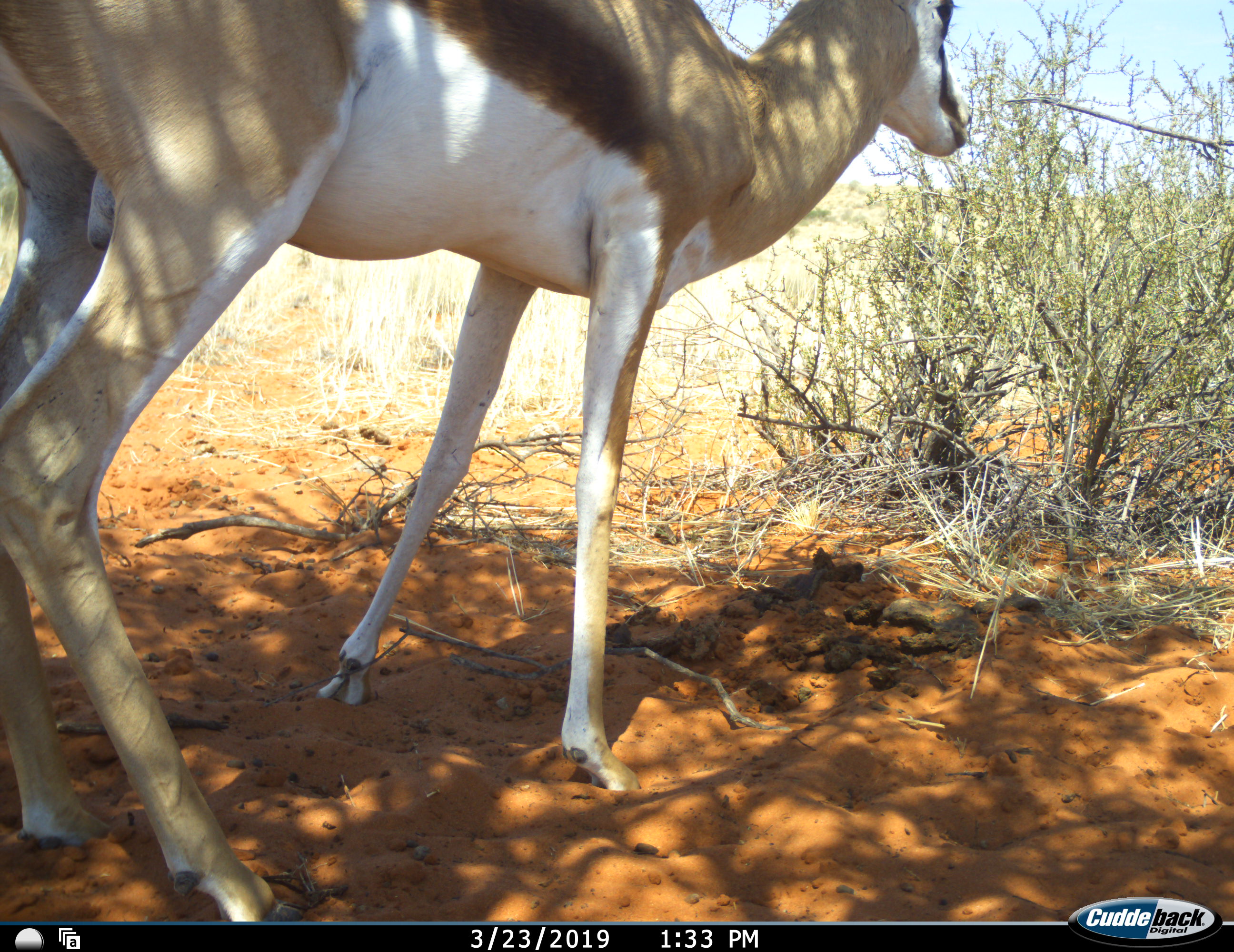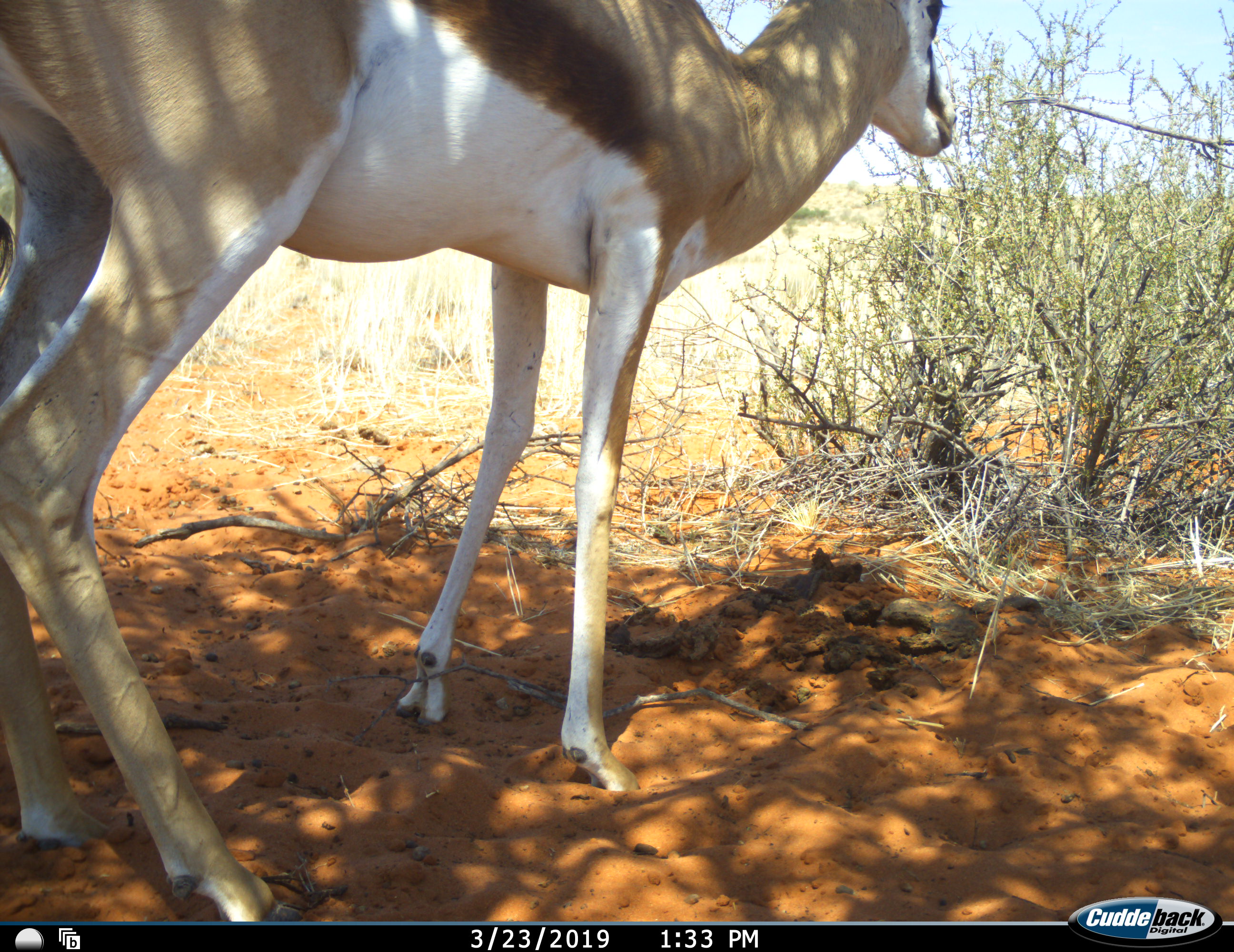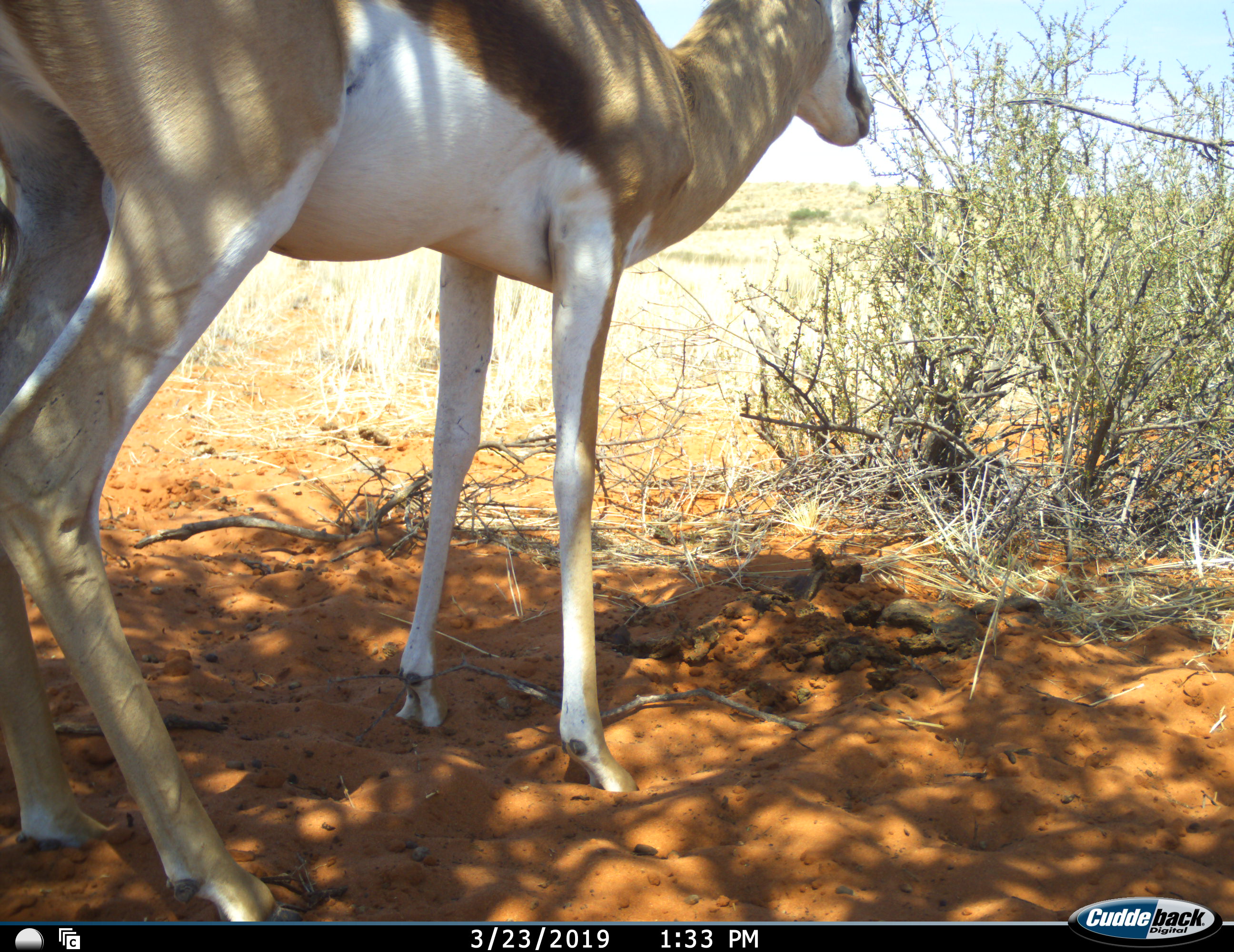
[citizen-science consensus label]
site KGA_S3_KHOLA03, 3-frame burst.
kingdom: Animalia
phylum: Chordata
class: Mammalia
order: Artiodactyla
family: Bovidae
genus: Antidorcas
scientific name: Antidorcas marsupialis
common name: springbok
Springbok (Antidorcas marsupialis), count 1. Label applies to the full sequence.